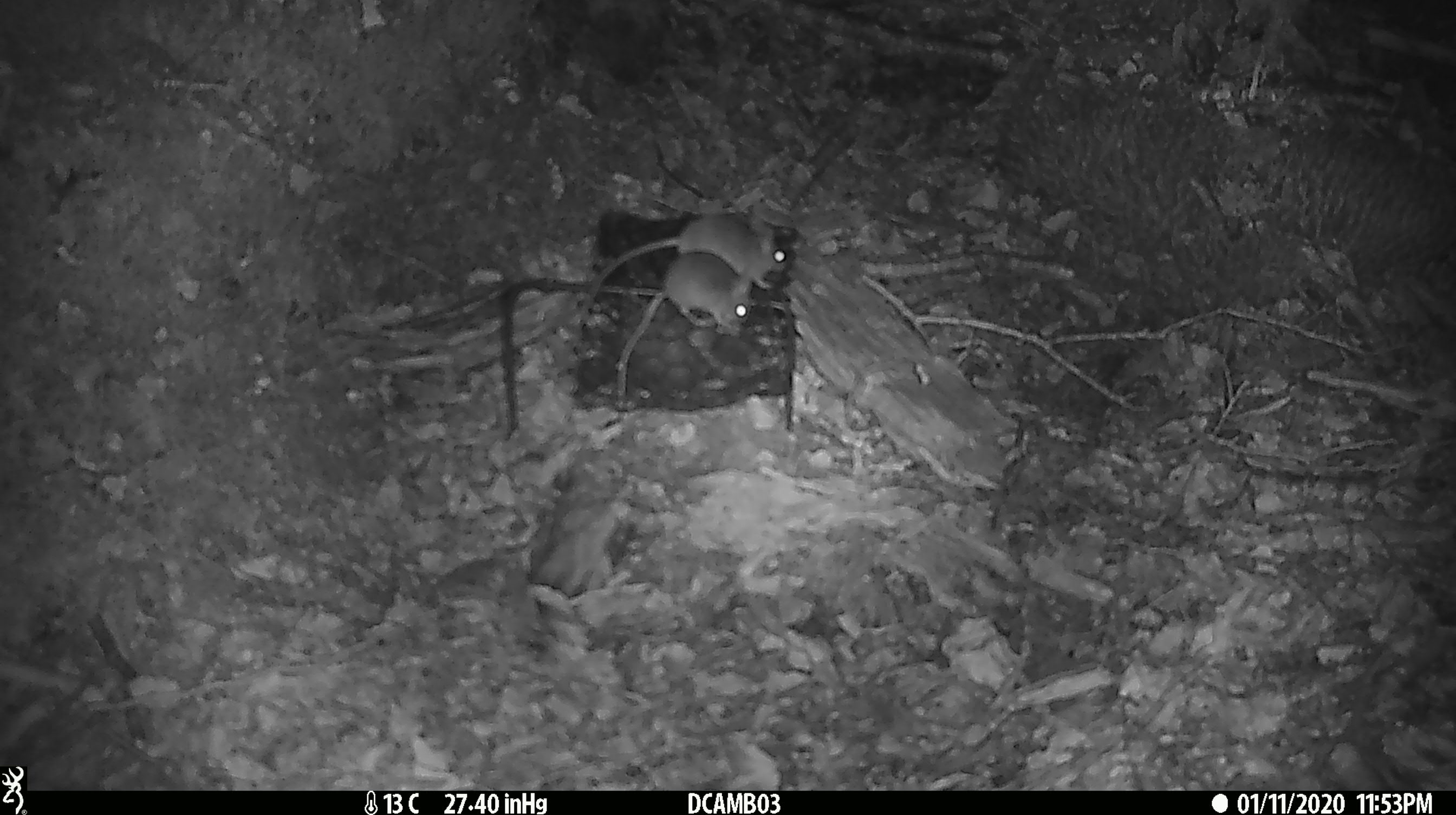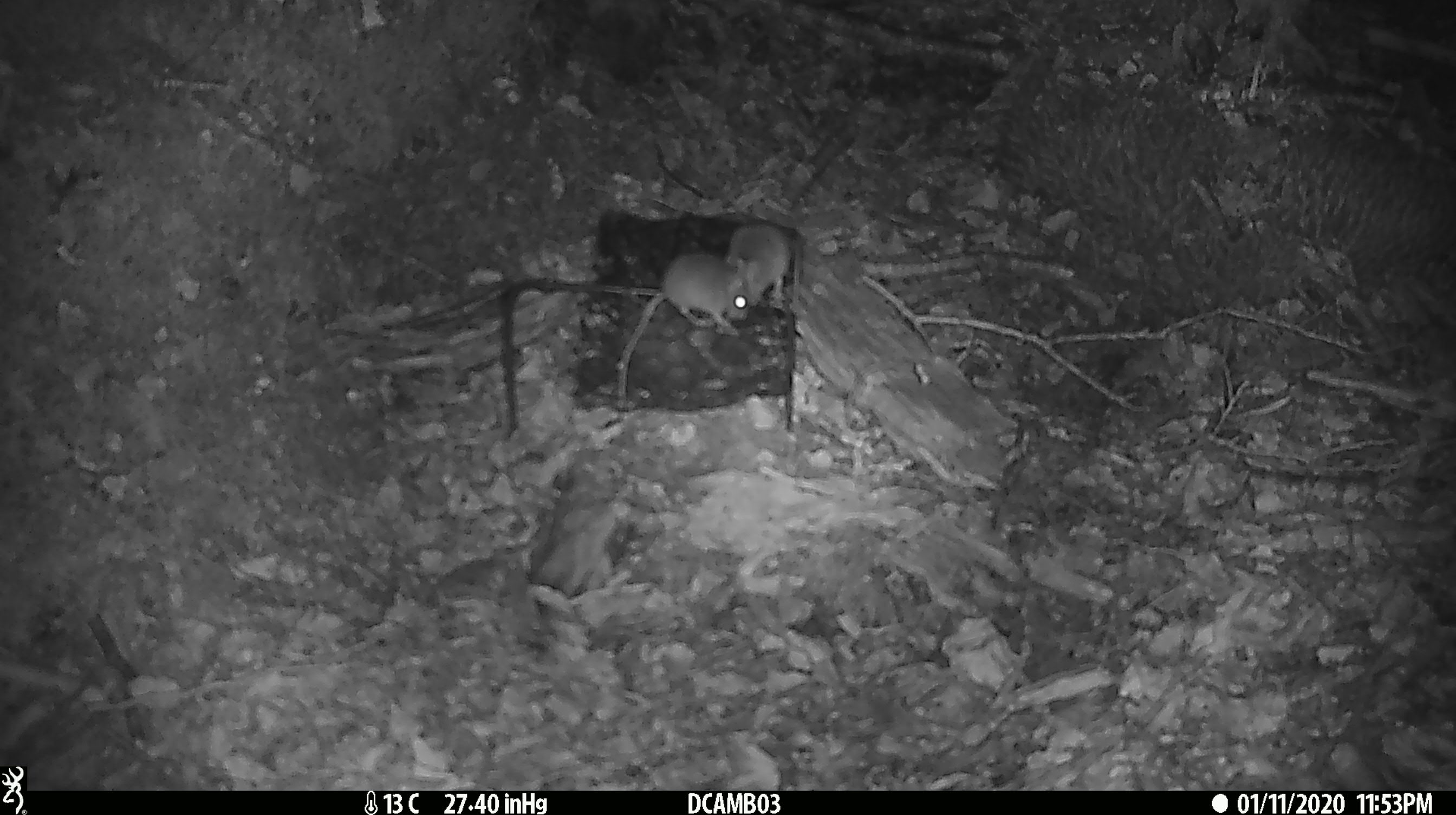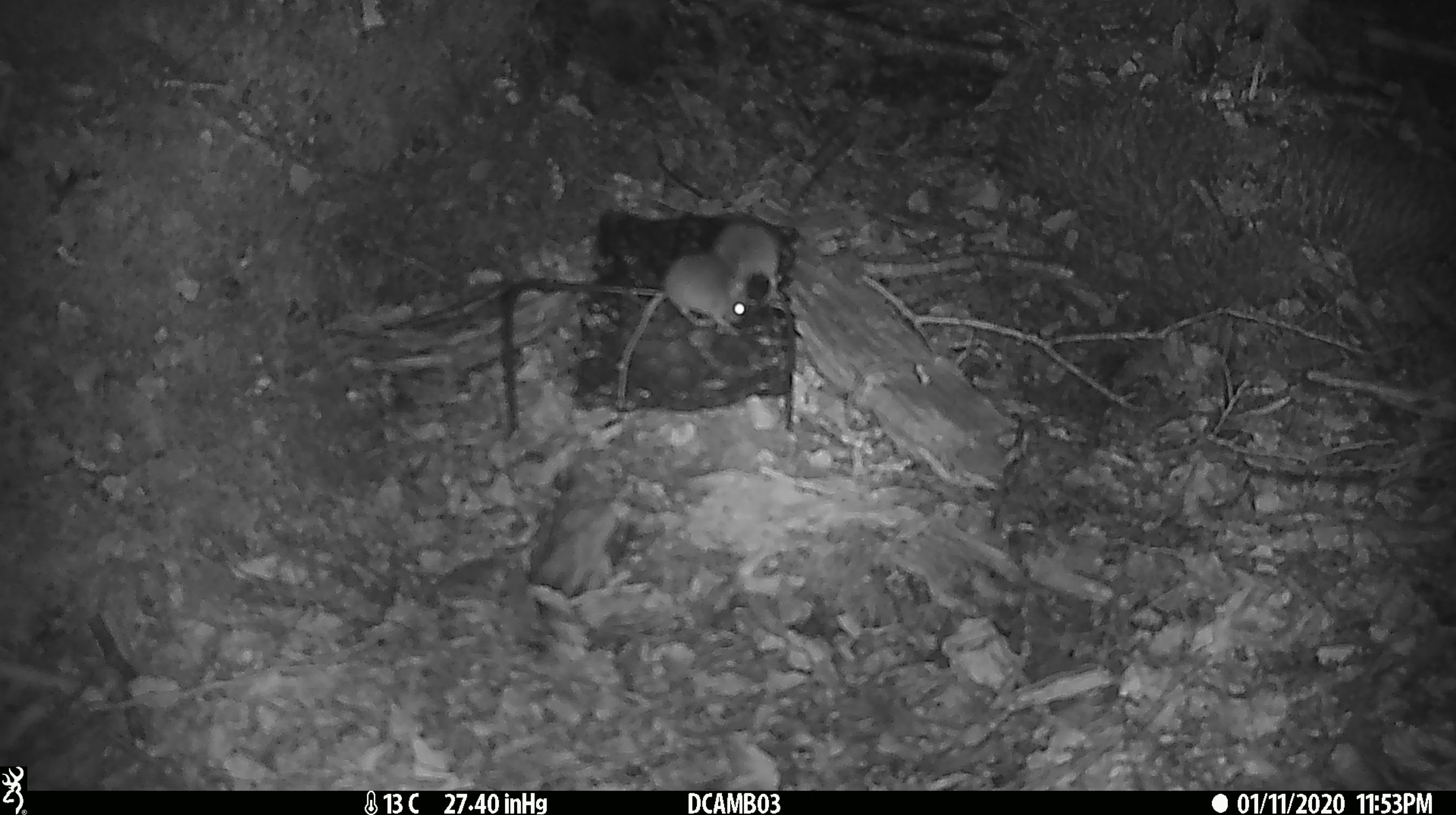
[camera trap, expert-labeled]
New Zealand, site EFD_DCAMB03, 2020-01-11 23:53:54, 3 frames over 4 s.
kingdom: Animalia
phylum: Chordata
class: Mammalia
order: Rodentia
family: Muridae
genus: Mus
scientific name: Mus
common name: mouse